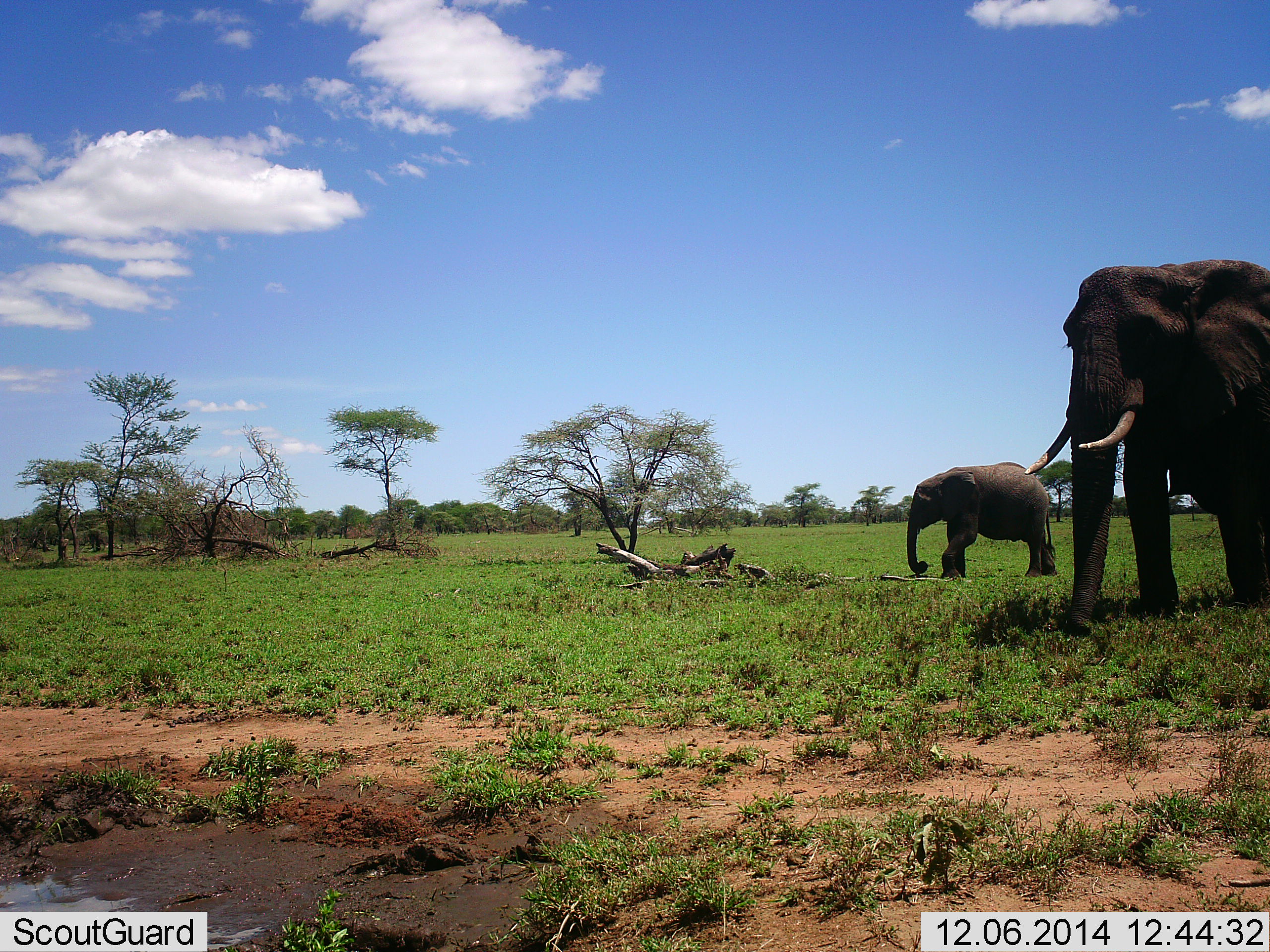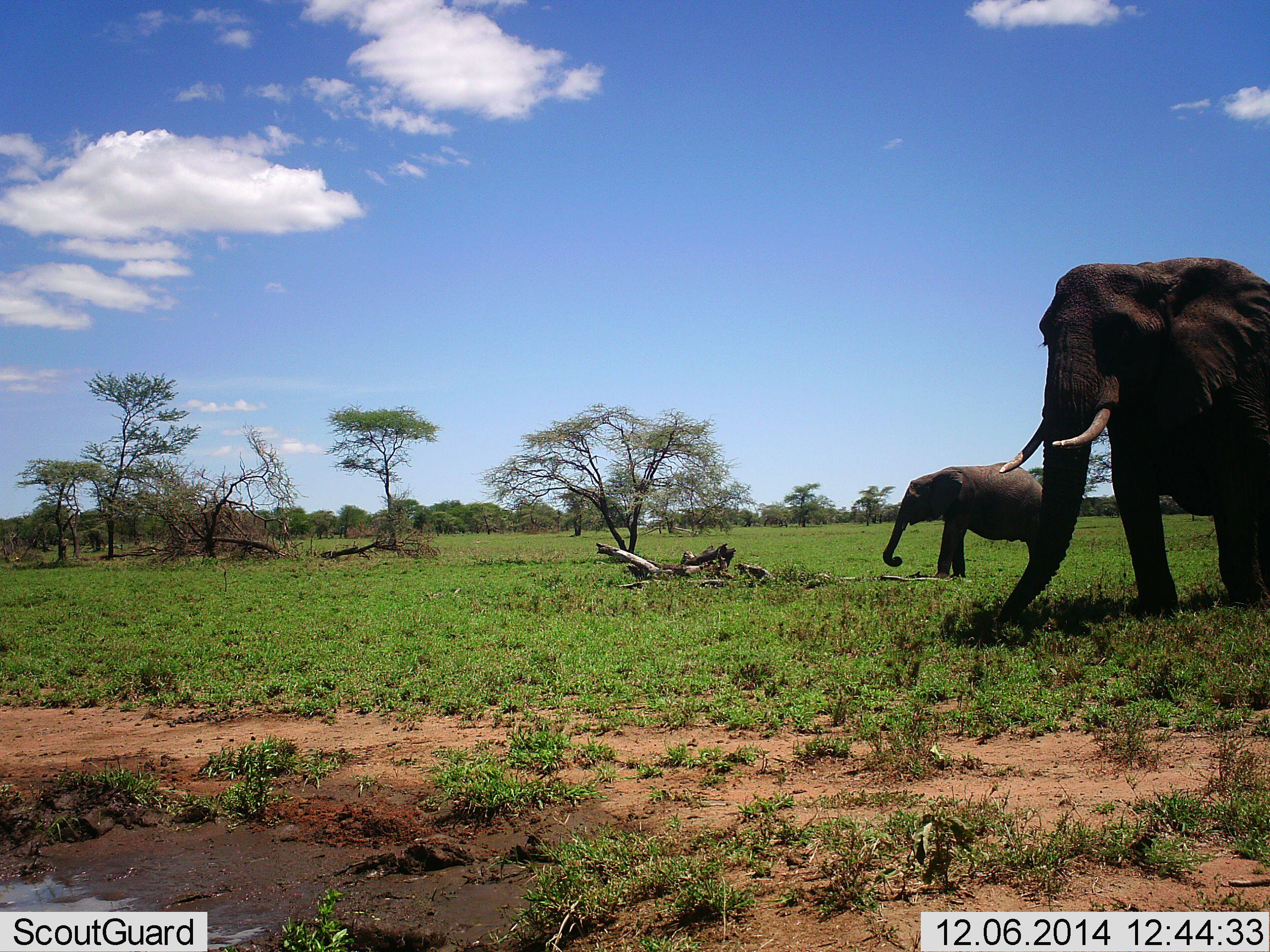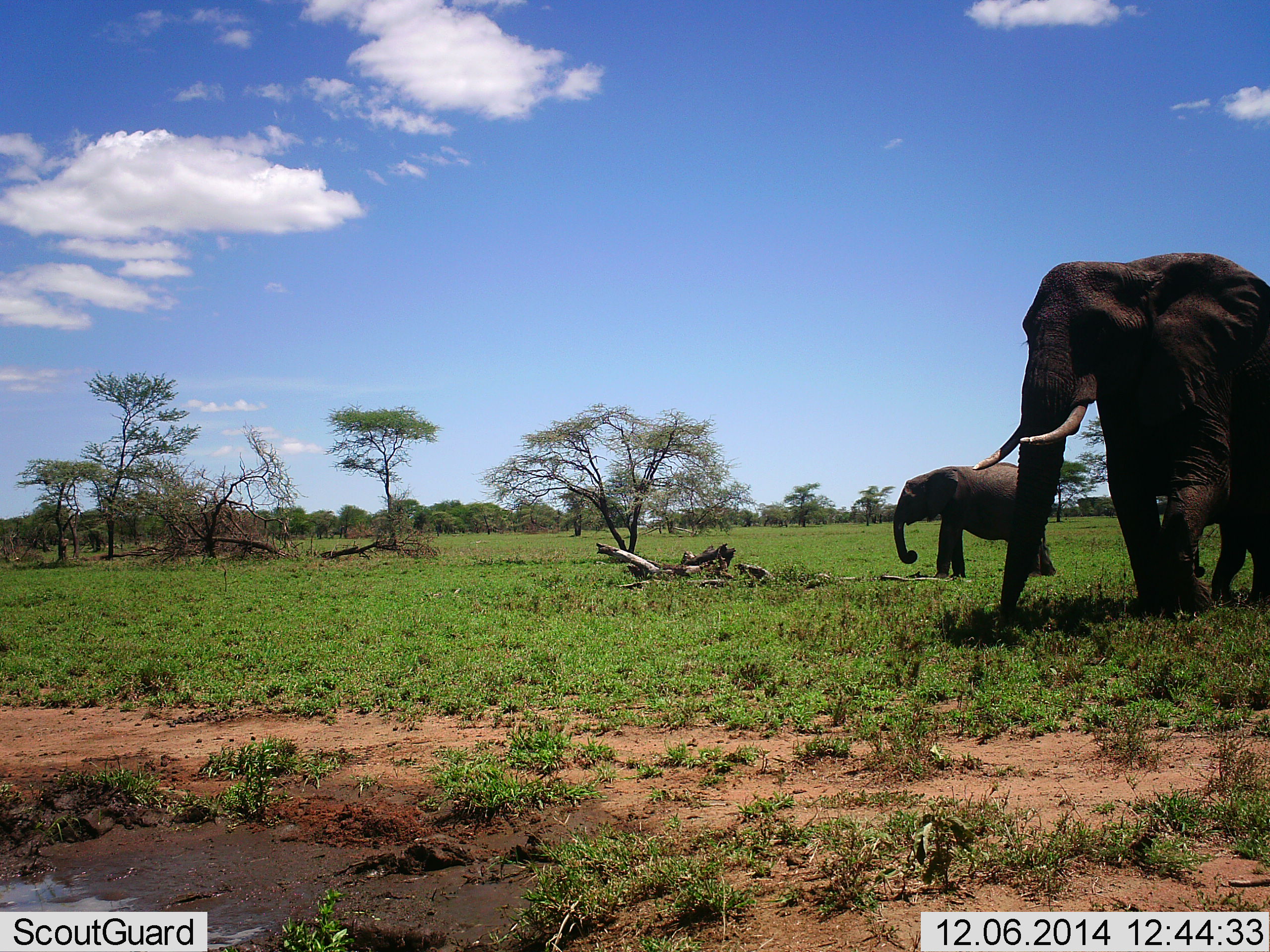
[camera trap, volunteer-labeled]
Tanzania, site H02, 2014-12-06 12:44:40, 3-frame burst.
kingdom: Animalia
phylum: Chordata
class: Mammalia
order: Proboscidea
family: Elephantidae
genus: Loxodonta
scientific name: Loxodonta africana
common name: african bush elephant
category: elephant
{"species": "elephant (african bush elephant) (Loxodonta africana)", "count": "2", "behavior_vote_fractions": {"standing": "30%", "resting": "0%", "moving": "90%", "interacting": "0%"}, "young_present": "50%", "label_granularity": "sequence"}